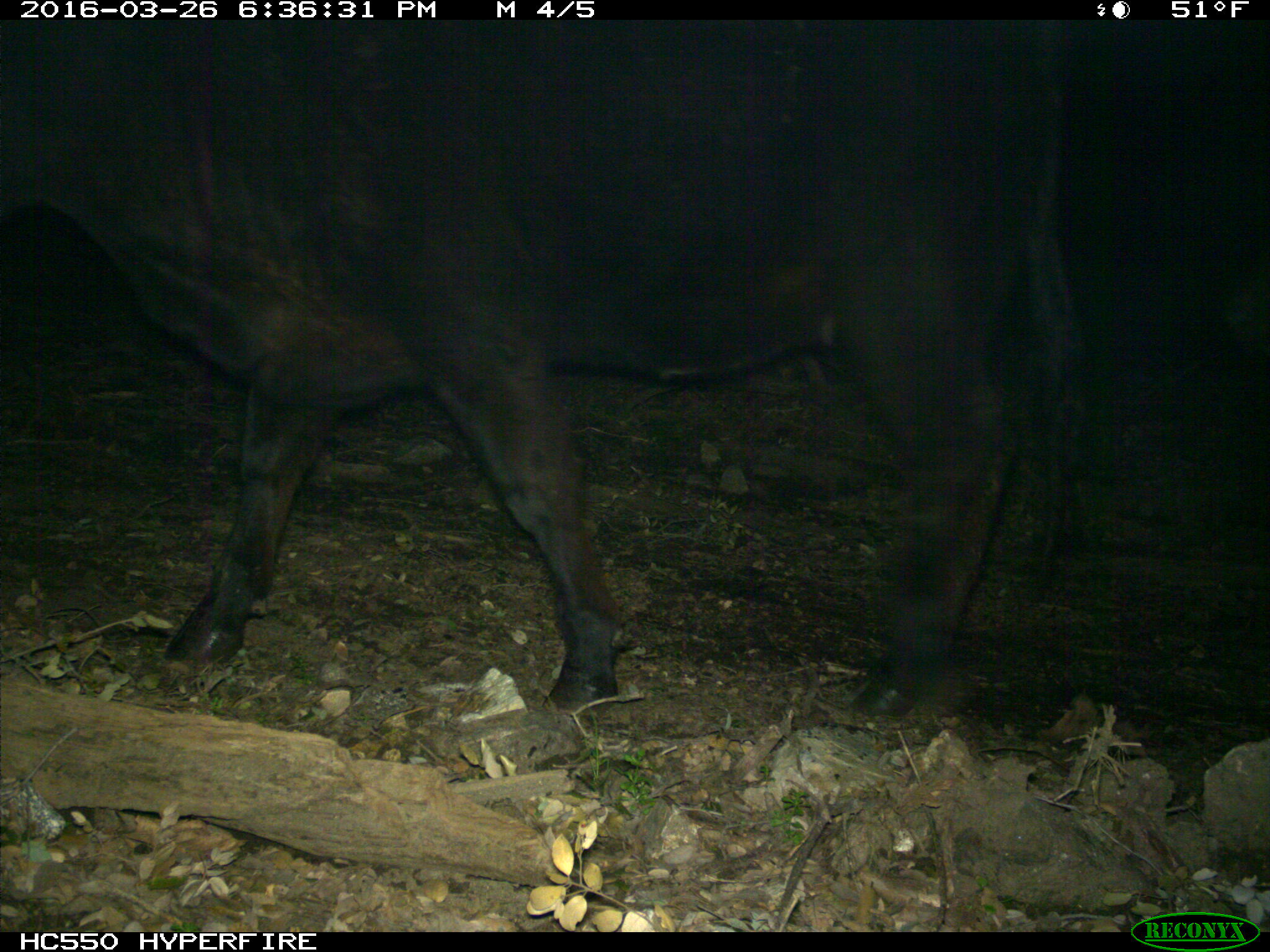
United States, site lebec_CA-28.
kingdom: Animalia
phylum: Chordata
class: Mammalia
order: Artiodactyla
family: Bovidae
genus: Bos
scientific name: Bos taurus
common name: domestic cow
Bos taurus (domestic cow).